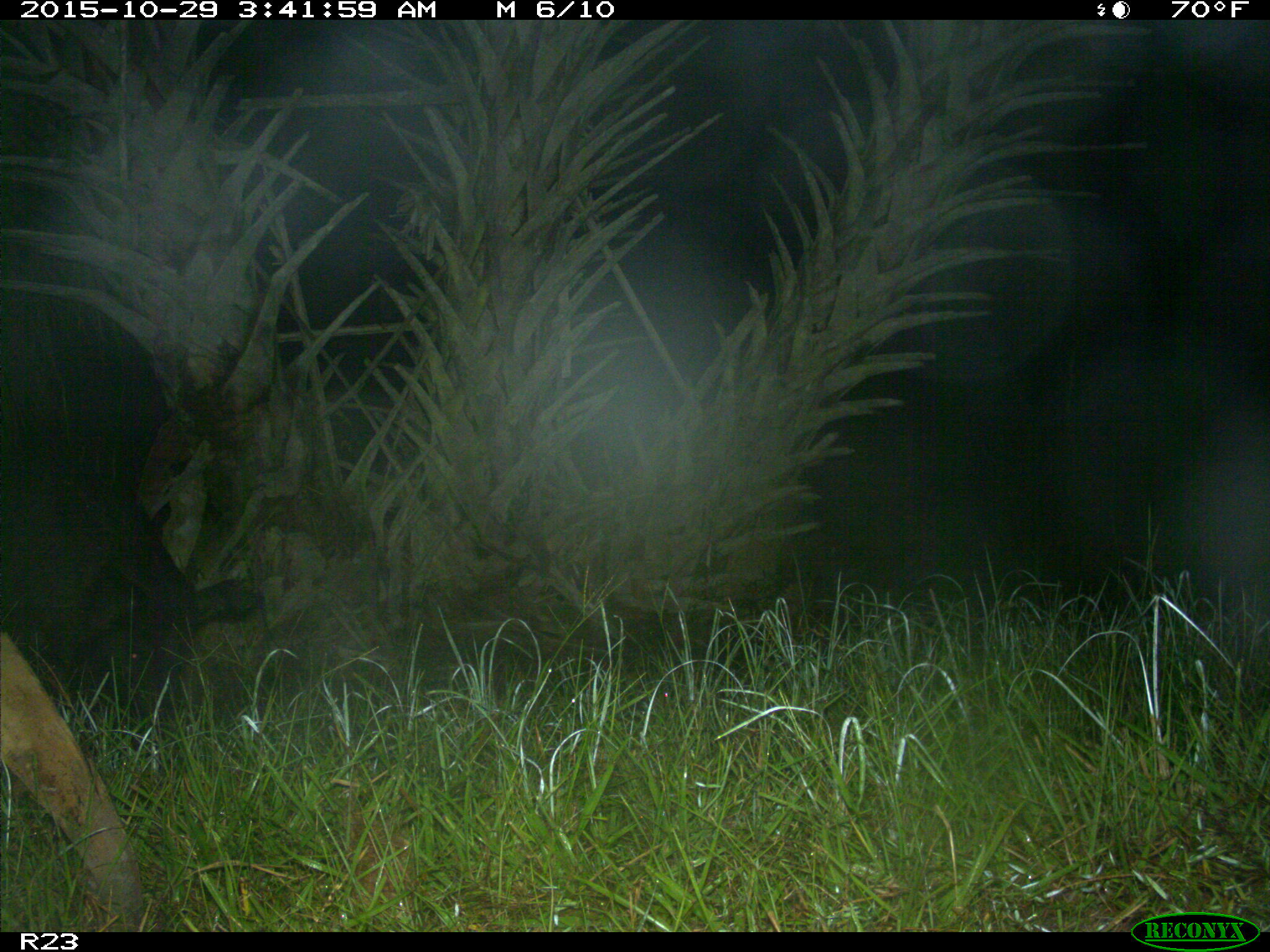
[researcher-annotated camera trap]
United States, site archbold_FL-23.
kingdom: Animalia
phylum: Chordata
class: Mammalia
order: Artiodactyla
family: Suidae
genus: Sus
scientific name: Sus scrofa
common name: wild boar